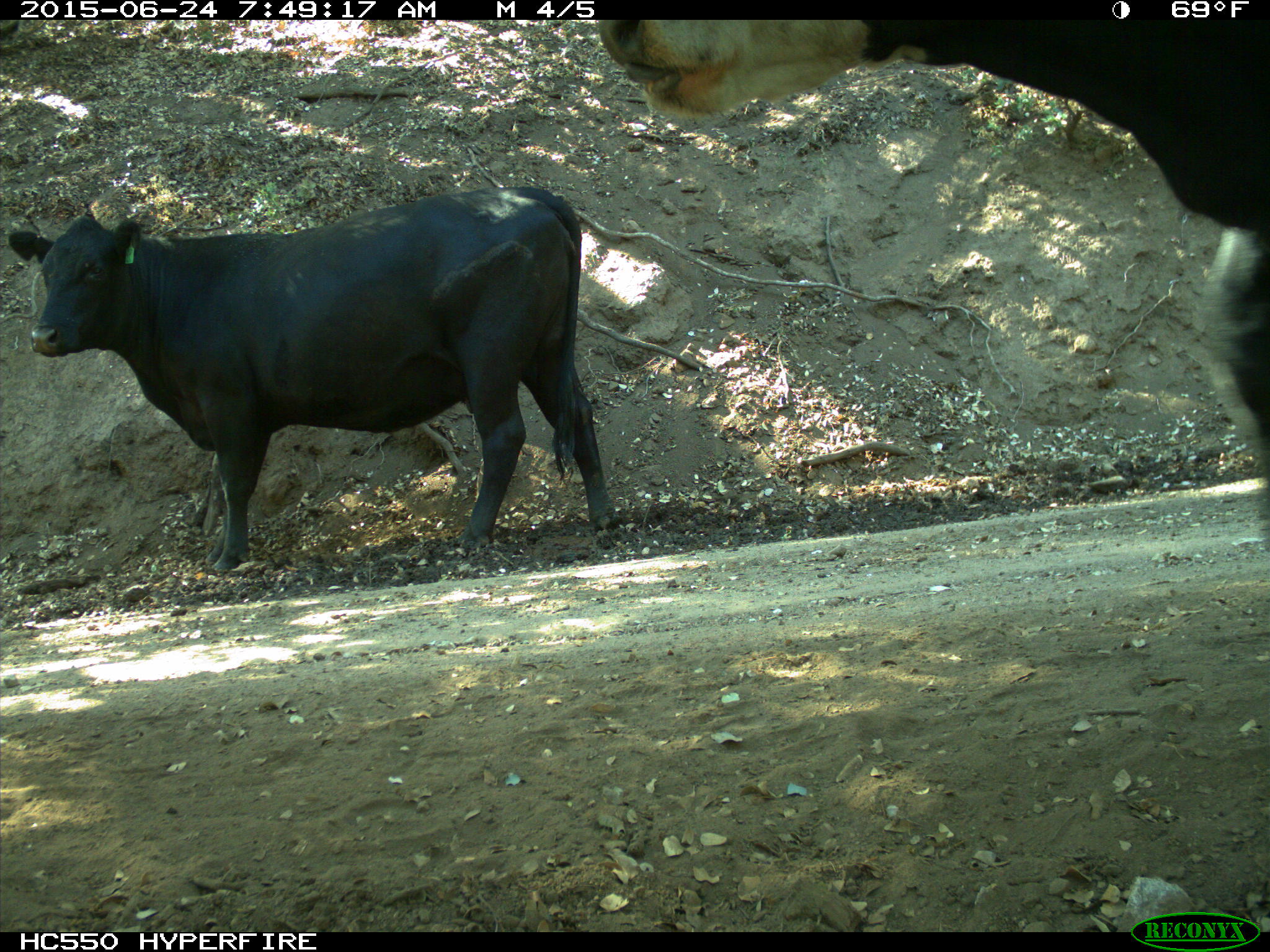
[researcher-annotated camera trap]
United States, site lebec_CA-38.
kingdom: Animalia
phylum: Chordata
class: Mammalia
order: Artiodactyla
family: Bovidae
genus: Bos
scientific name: Bos taurus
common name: domestic cow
Bos taurus (domestic cow).